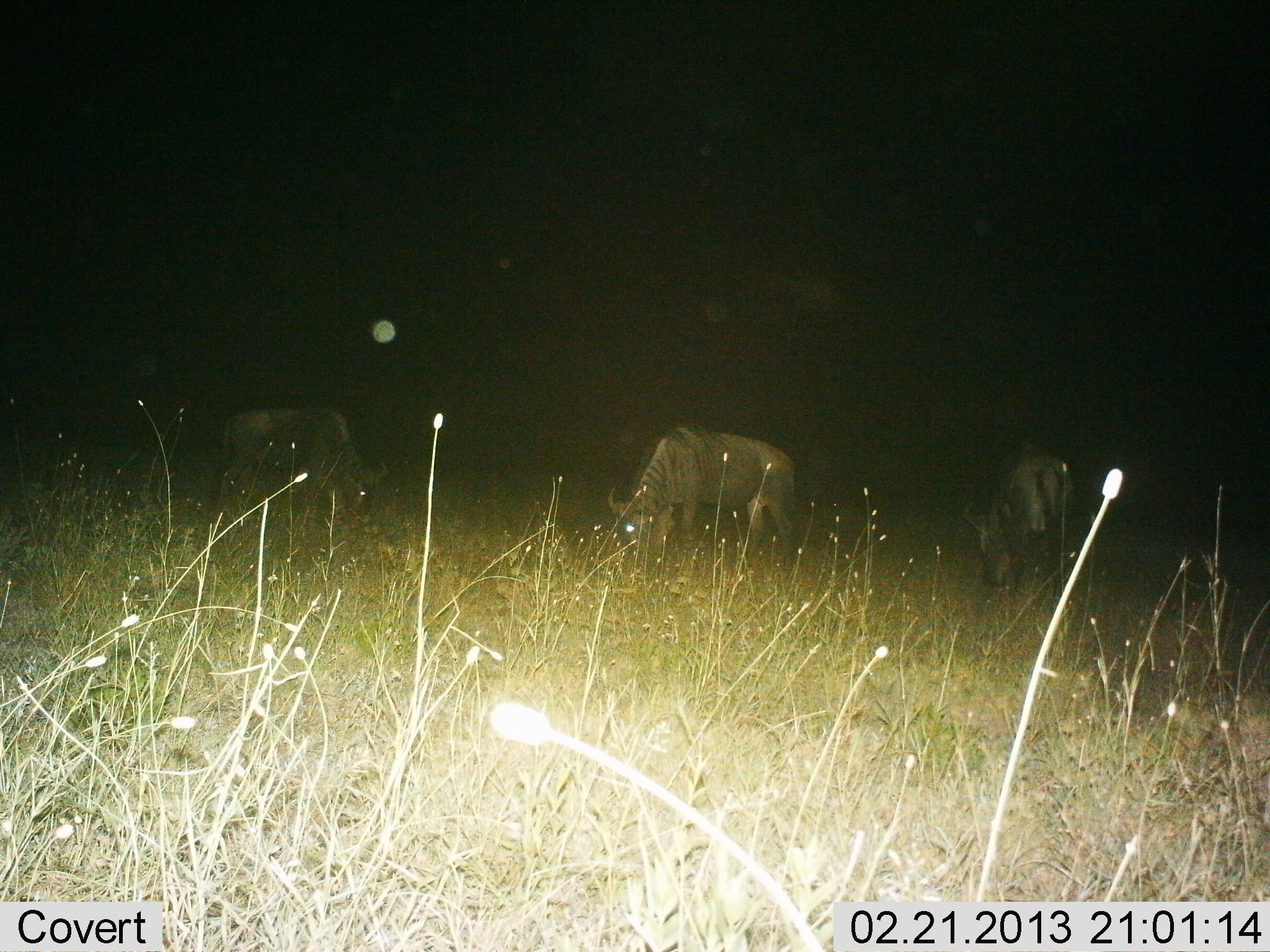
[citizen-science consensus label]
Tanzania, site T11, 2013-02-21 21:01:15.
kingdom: Animalia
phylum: Chordata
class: Mammalia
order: Artiodactyla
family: Bovidae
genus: Connochaetes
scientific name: Connochaetes taurinus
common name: blue wildebeest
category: wildebeest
Wildebeest (blue wildebeest) (Connochaetes taurinus), count 3. Behavior (volunteer vote fractions): standing 17%, resting 3%, moving 3%, interacting 0%. Young present (vote fraction): 0%. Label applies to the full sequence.